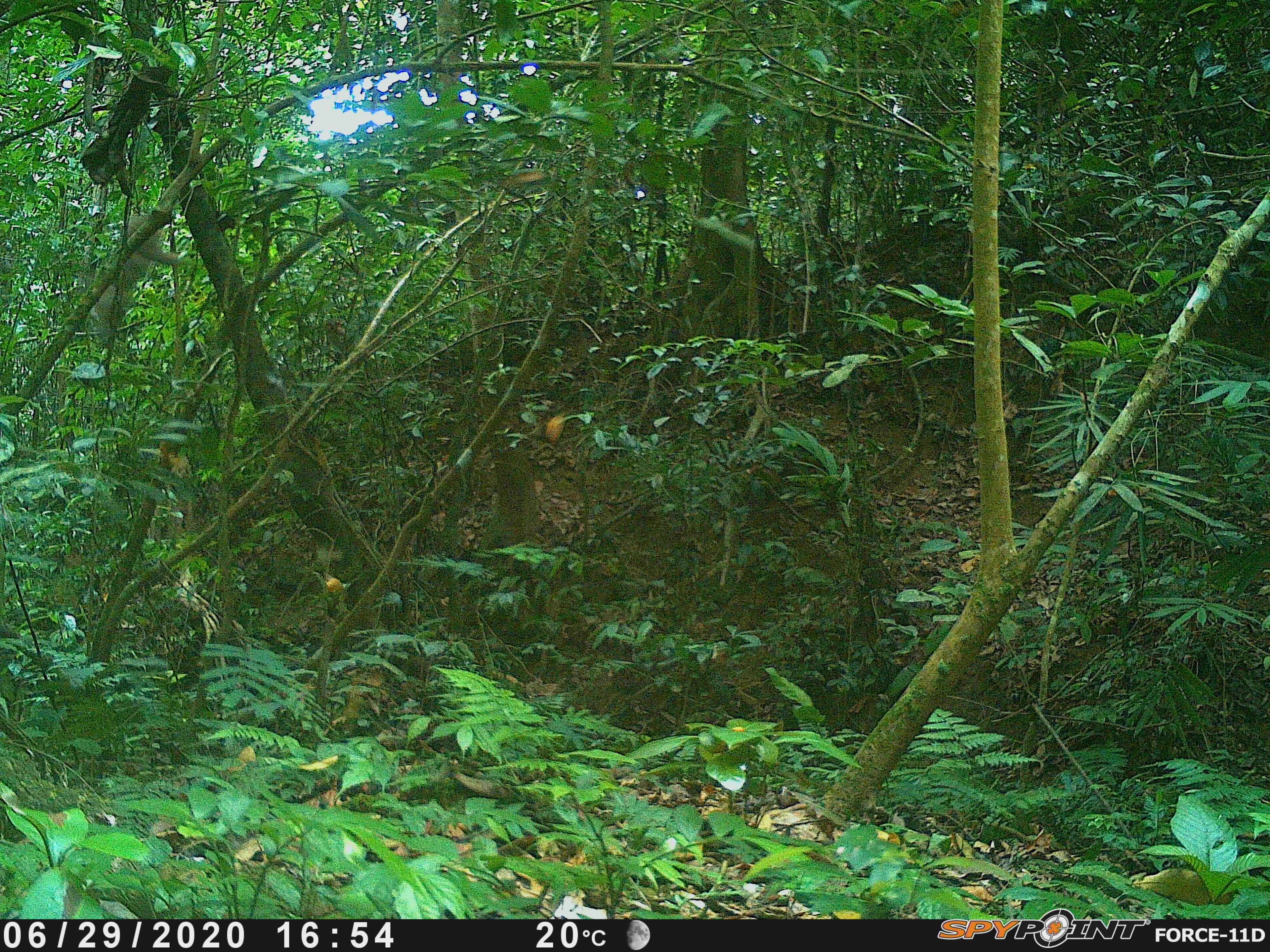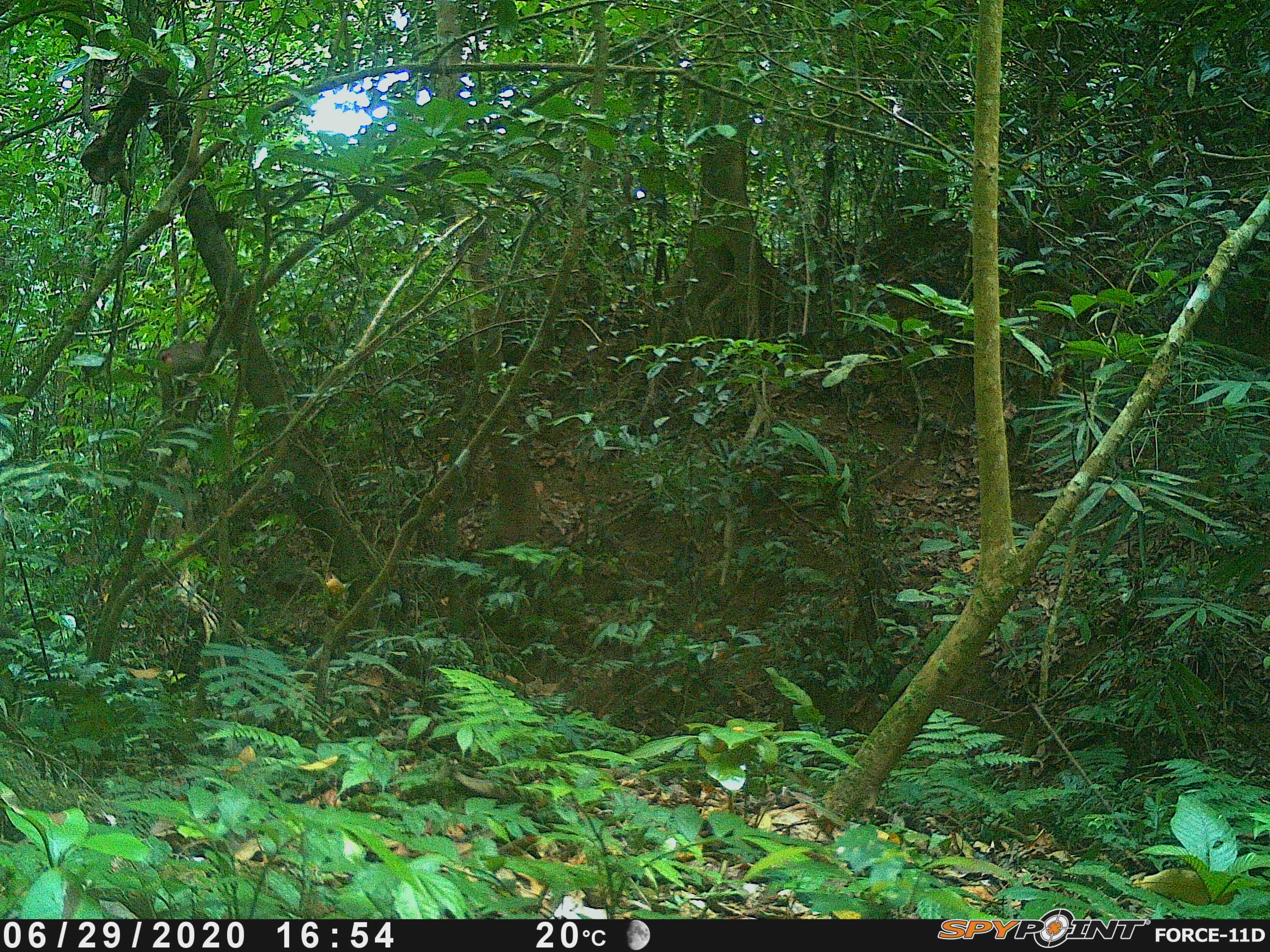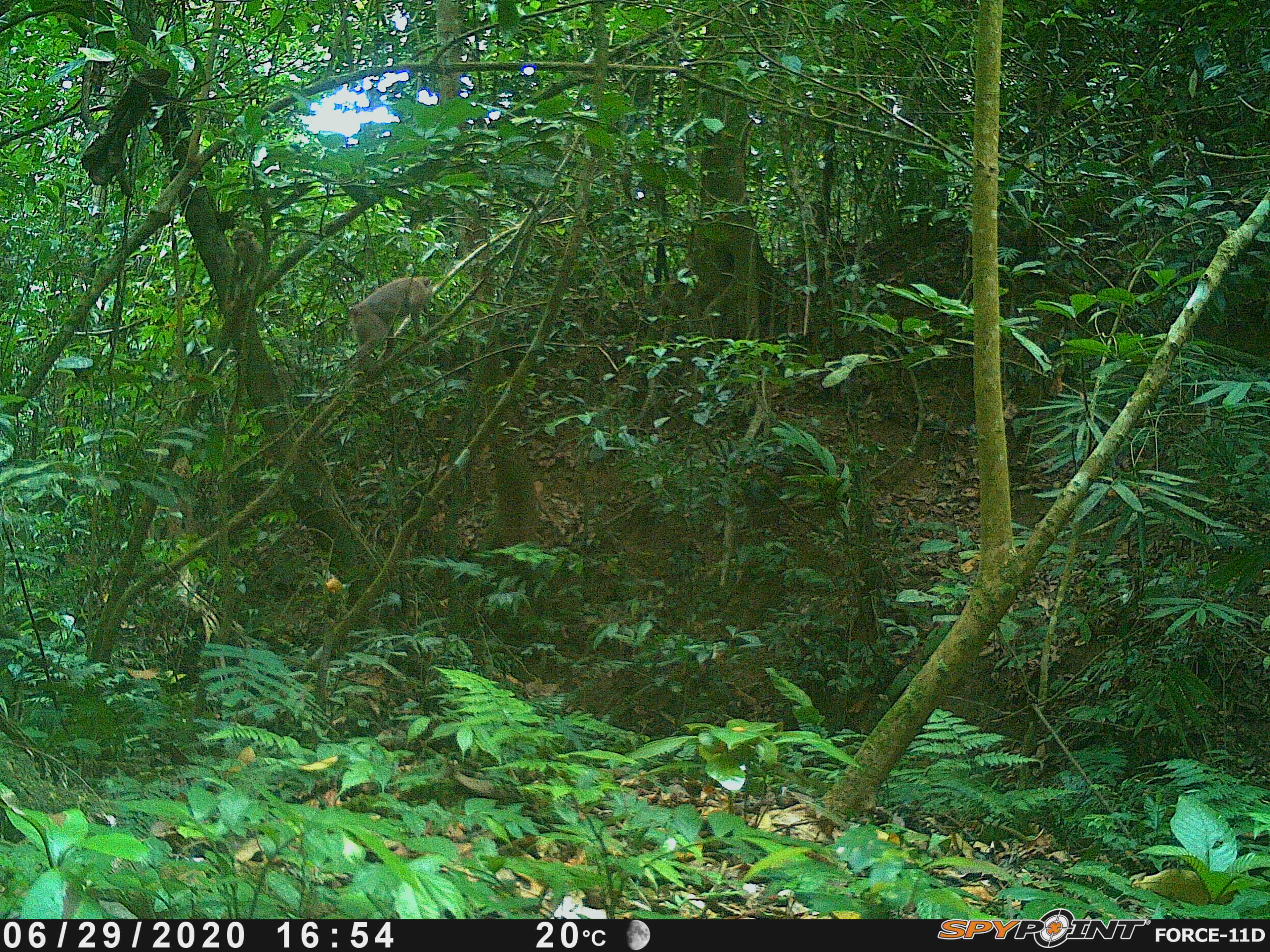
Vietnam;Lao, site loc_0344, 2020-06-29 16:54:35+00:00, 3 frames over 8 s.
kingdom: Animalia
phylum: Chordata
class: Mammalia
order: Primates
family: Cercopithecidae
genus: Macaca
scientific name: Macaca nemestrina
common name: pig-tailed macaque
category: pig tailed macaque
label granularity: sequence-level